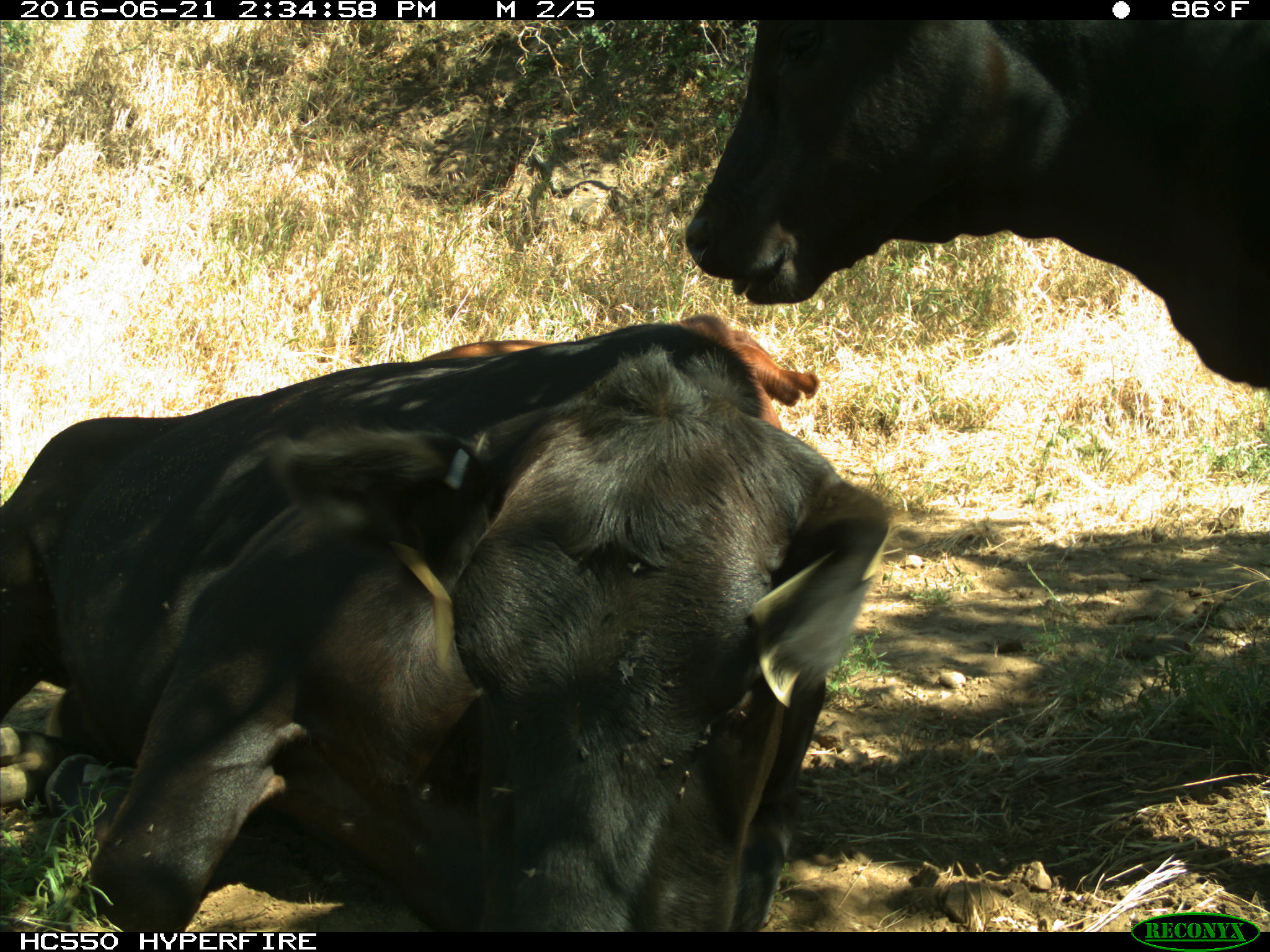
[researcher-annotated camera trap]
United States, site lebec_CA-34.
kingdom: Animalia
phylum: Chordata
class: Mammalia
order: Artiodactyla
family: Bovidae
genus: Bos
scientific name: Bos taurus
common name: domestic cow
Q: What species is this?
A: Bos taurus (domestic cow).